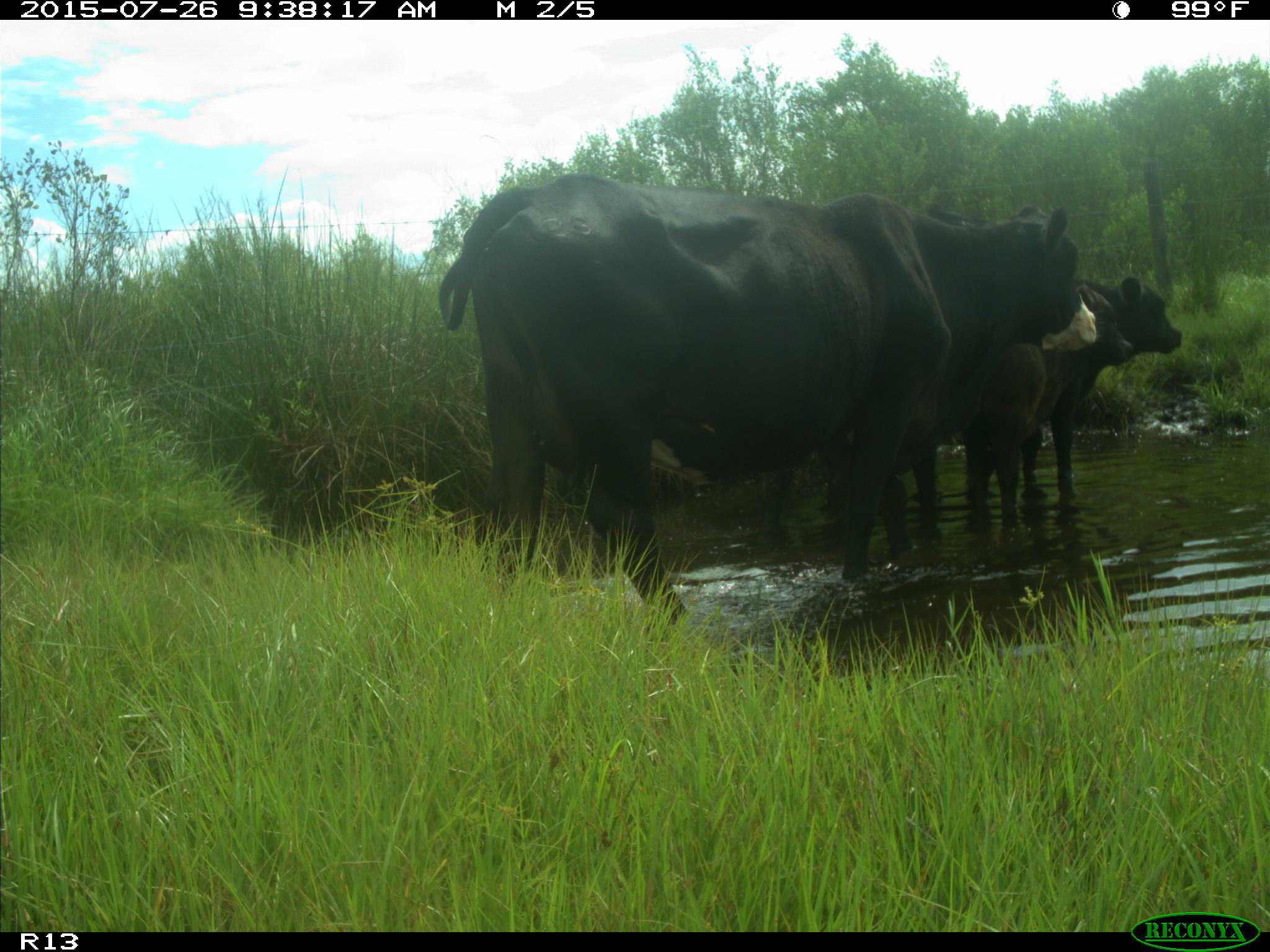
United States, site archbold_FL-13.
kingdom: Animalia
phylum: Chordata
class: Mammalia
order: Artiodactyla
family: Bovidae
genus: Bos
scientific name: Bos taurus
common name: domestic cow